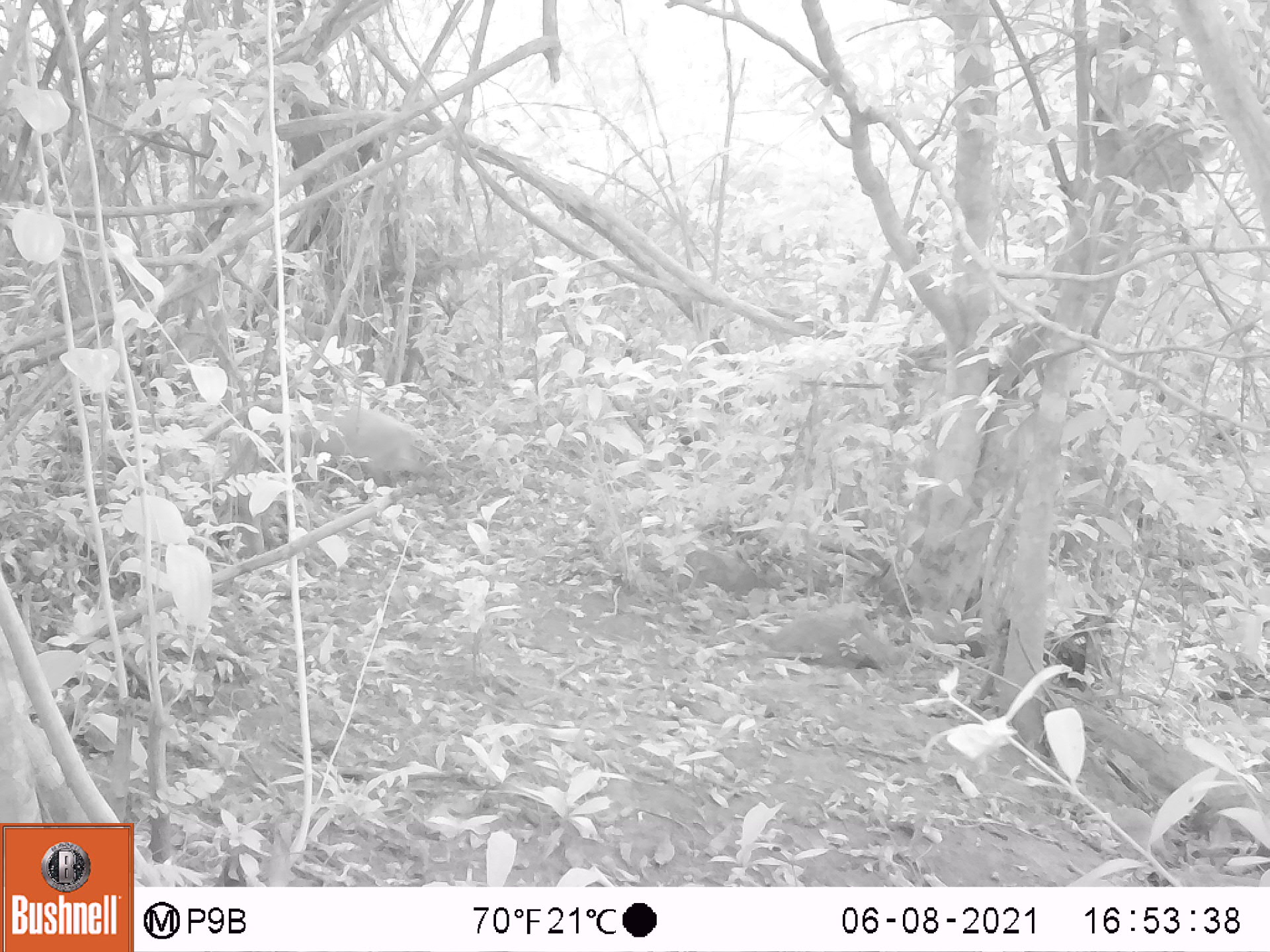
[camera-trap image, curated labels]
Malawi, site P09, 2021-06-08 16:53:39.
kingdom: Animalia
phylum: Chordata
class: Mammalia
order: Artiodactyla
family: Bovidae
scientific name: Antilopinae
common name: small antelope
Small antelope (Antilopinae), count 1.